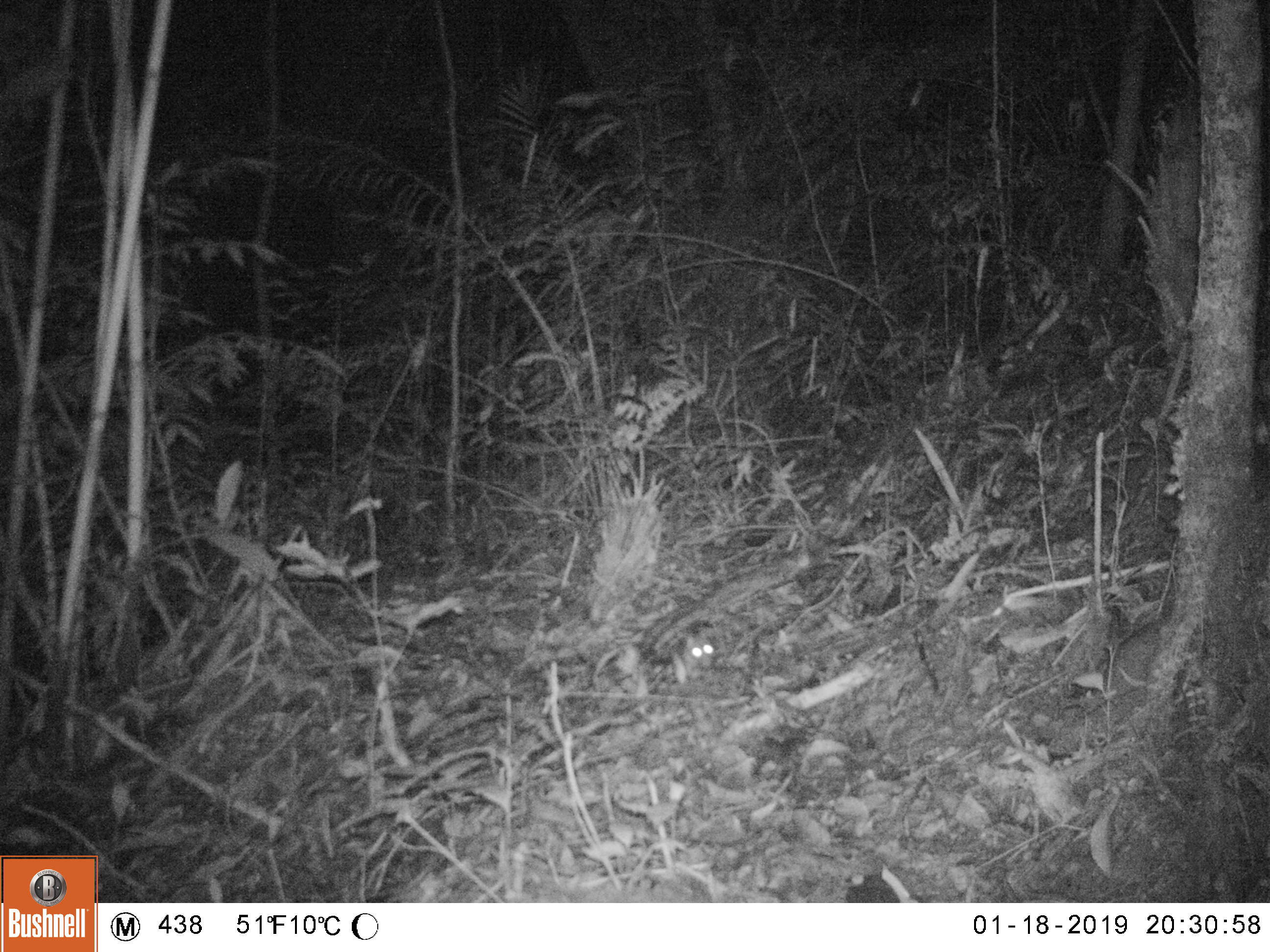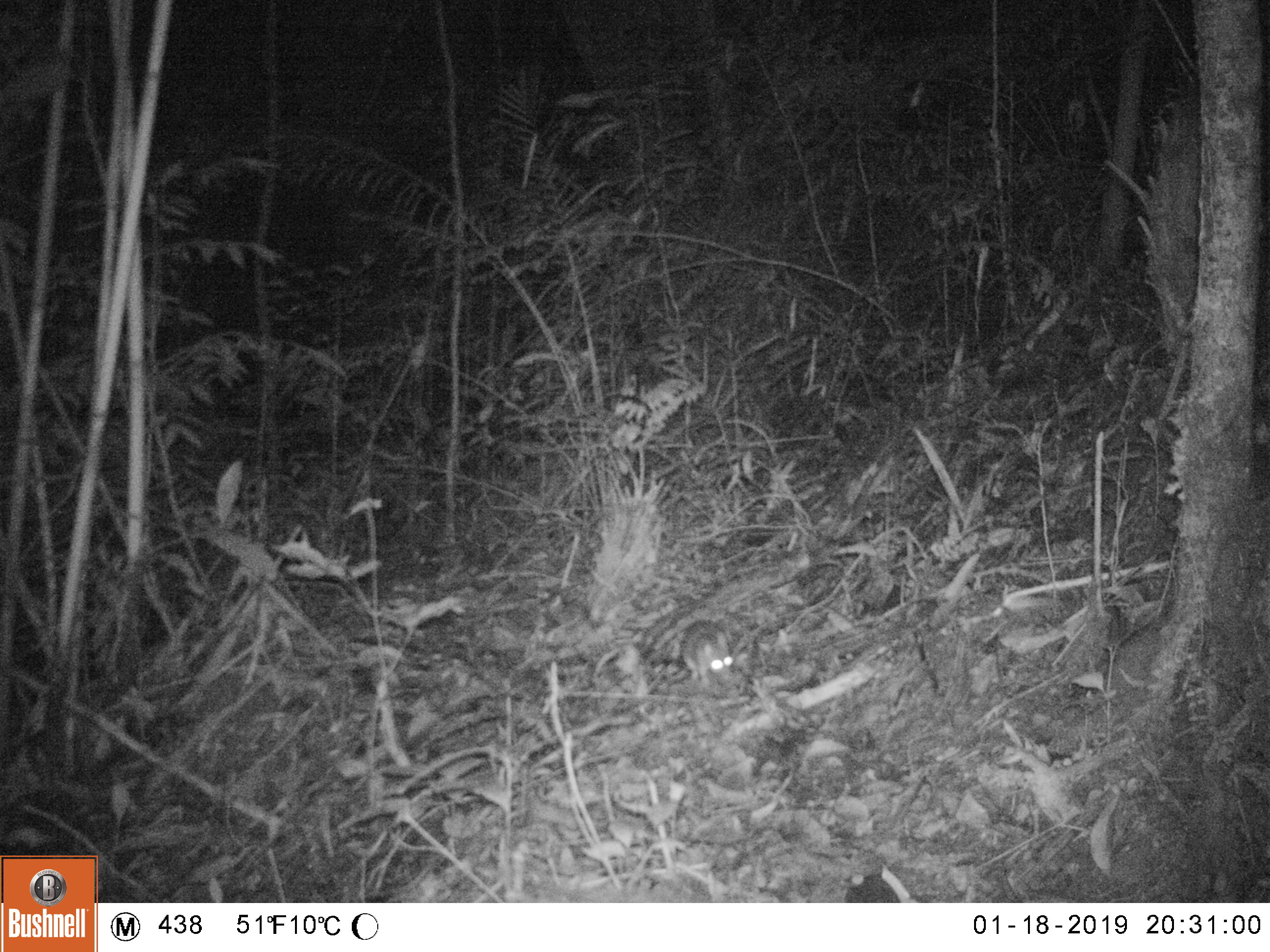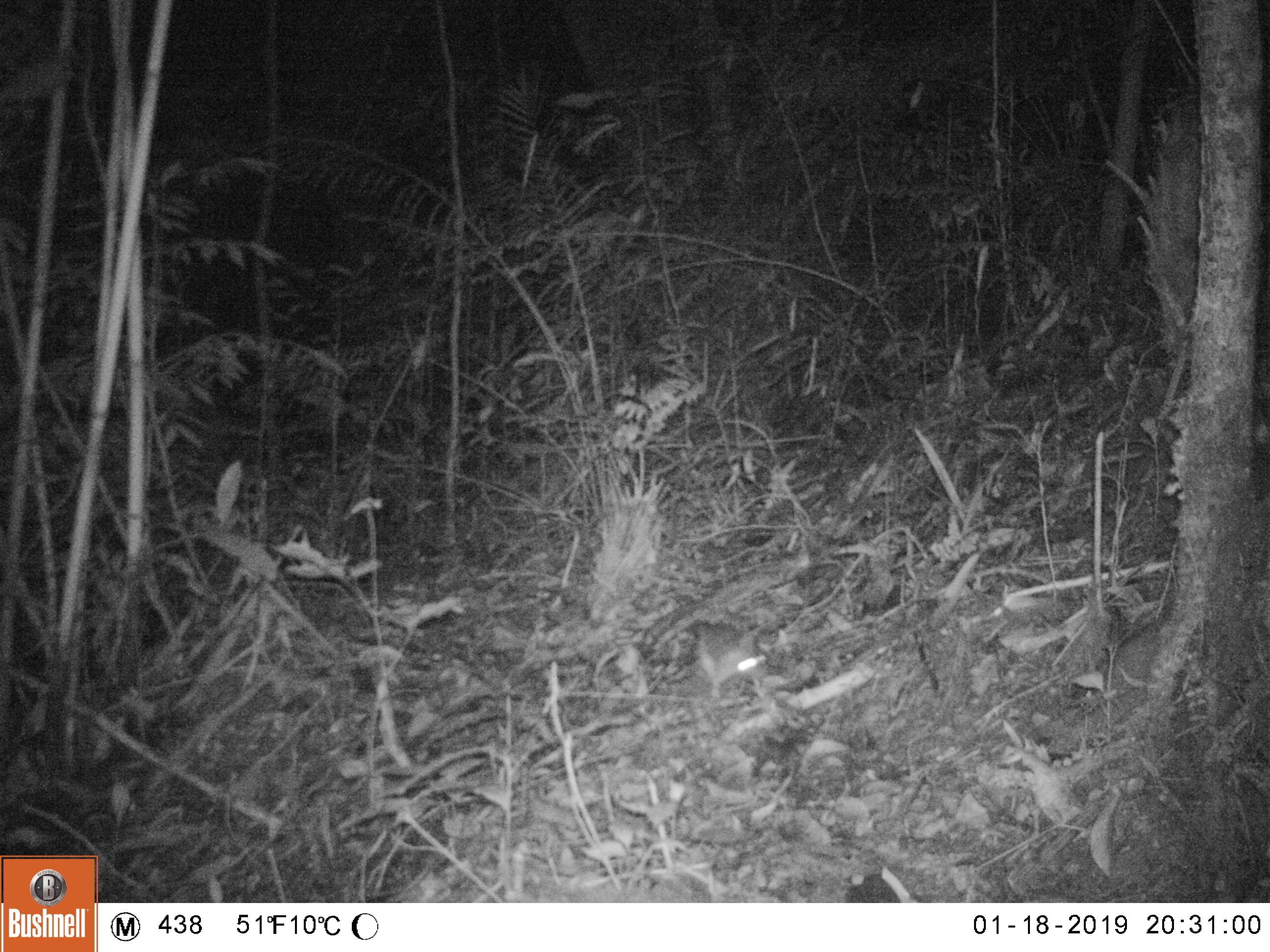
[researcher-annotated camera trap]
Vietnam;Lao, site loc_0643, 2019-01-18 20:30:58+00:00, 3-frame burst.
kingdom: Animalia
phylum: Chordata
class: Mammalia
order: Rodentia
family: Muridae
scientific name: Muridae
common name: old-world mice and rats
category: unidentified murid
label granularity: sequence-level